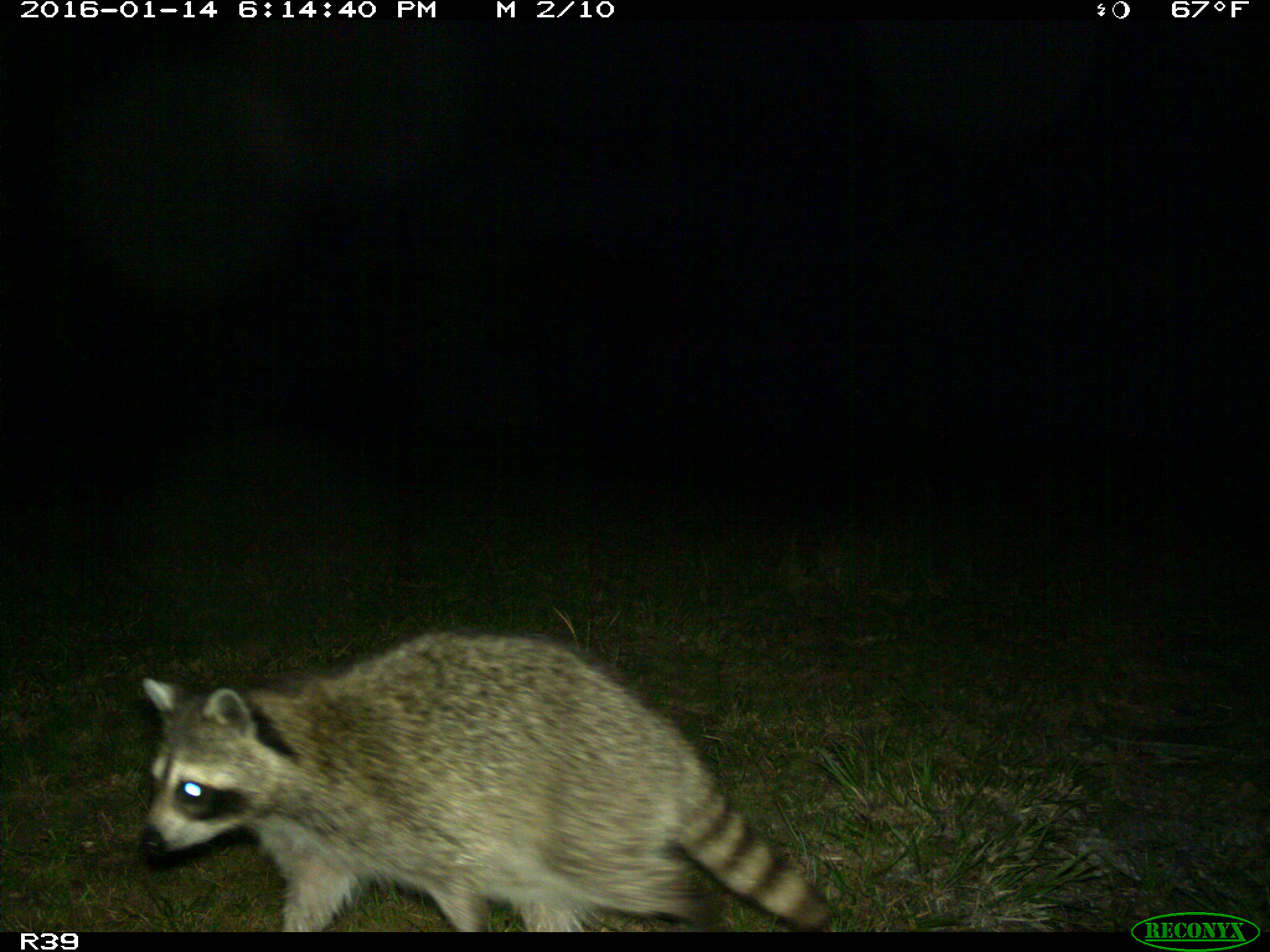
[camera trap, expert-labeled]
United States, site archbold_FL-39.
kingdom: Animalia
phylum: Chordata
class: Mammalia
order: Carnivora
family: Procyonidae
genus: Procyon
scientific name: Procyon lotor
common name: common raccoon